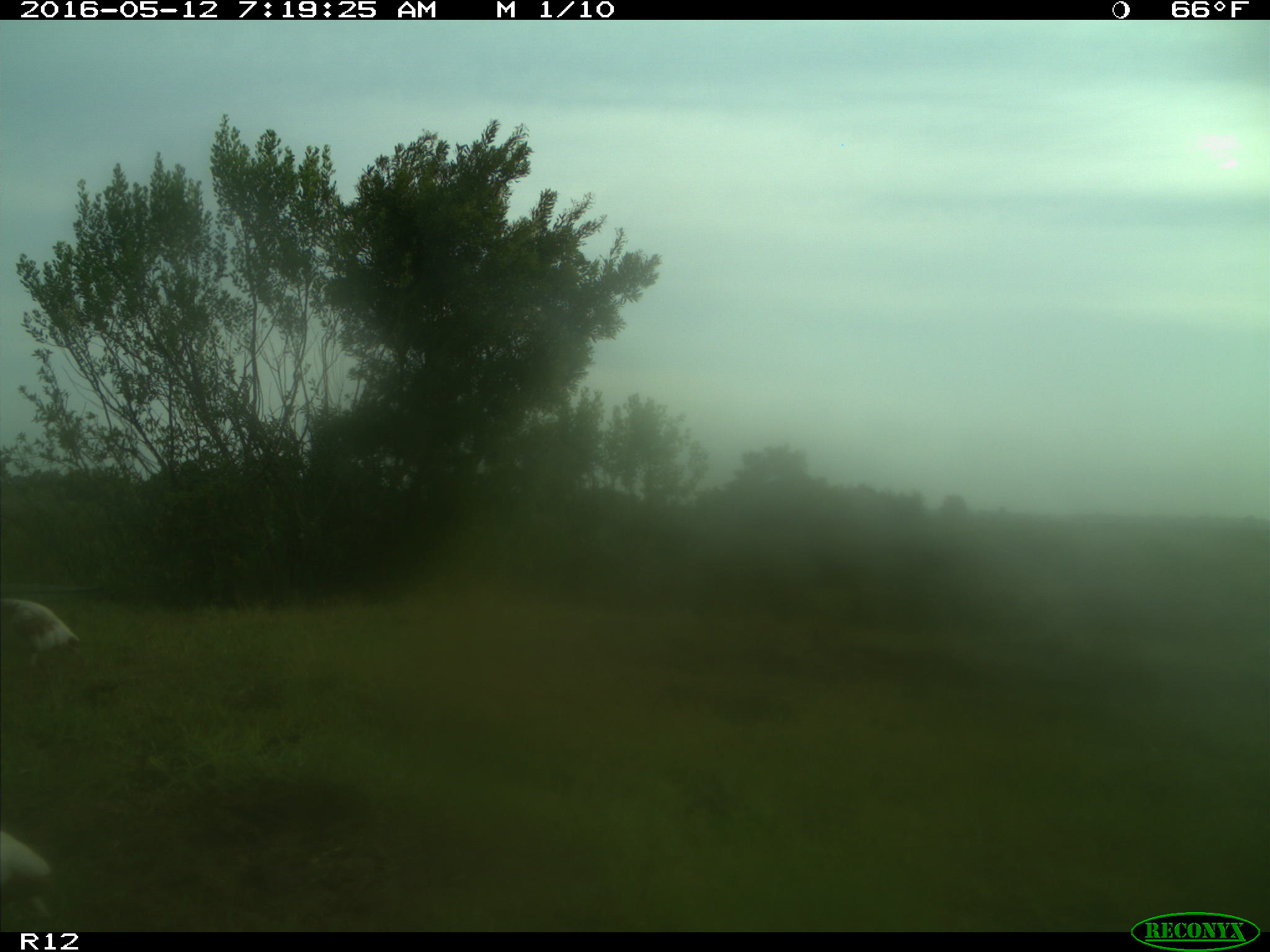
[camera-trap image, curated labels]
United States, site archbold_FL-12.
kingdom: Animalia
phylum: Chordata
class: Aves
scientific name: Aves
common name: birds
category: unidentified bird